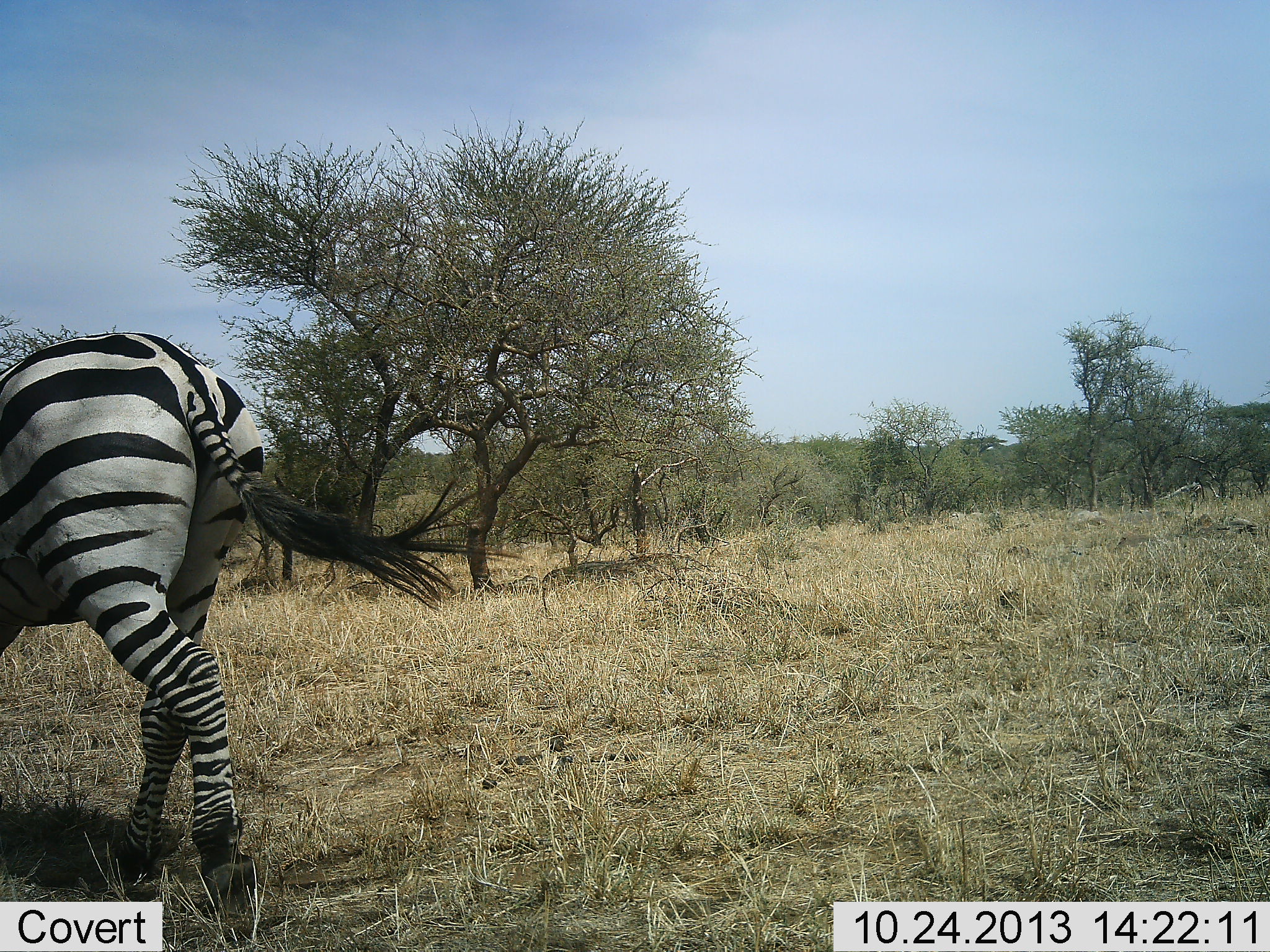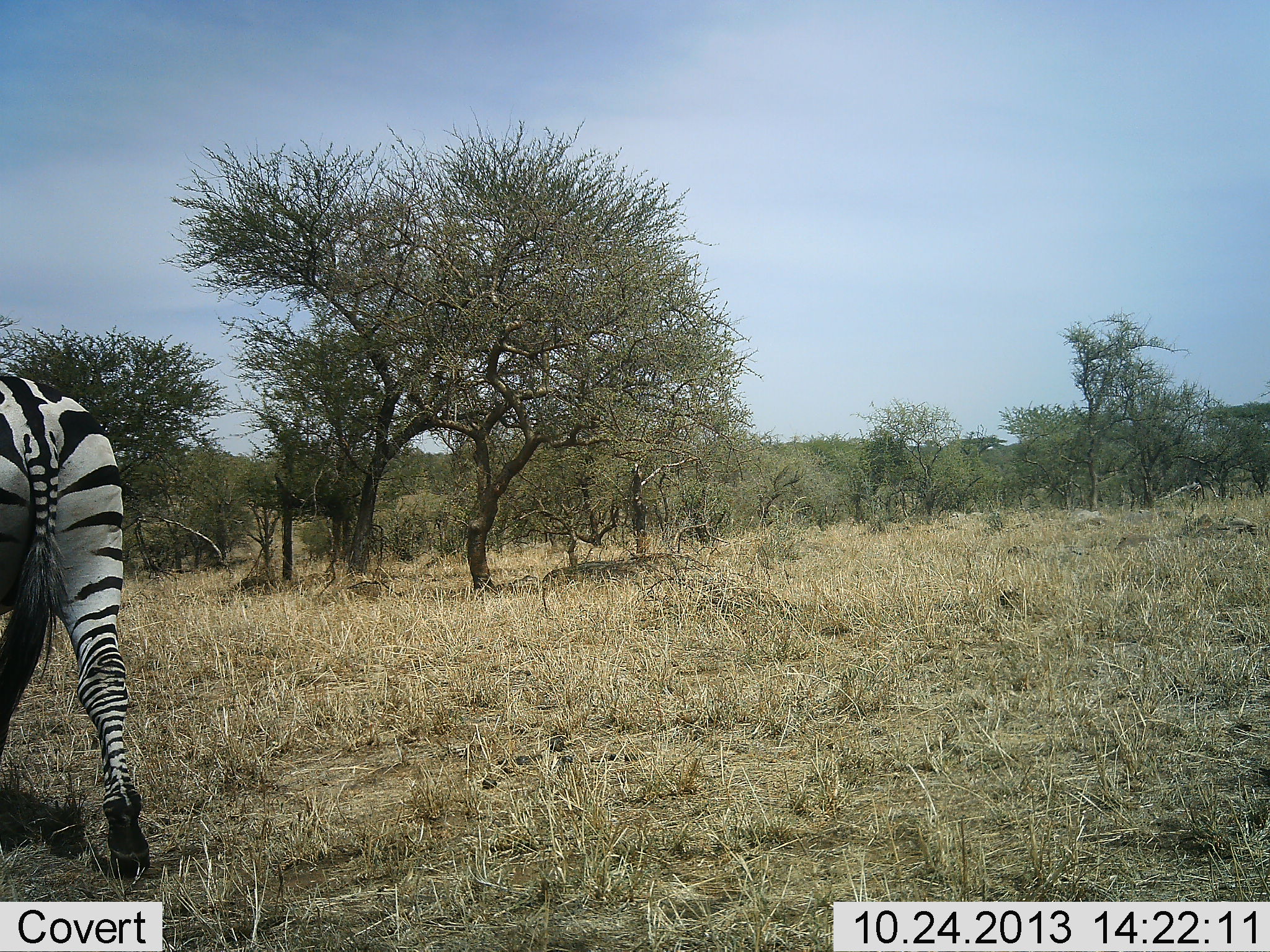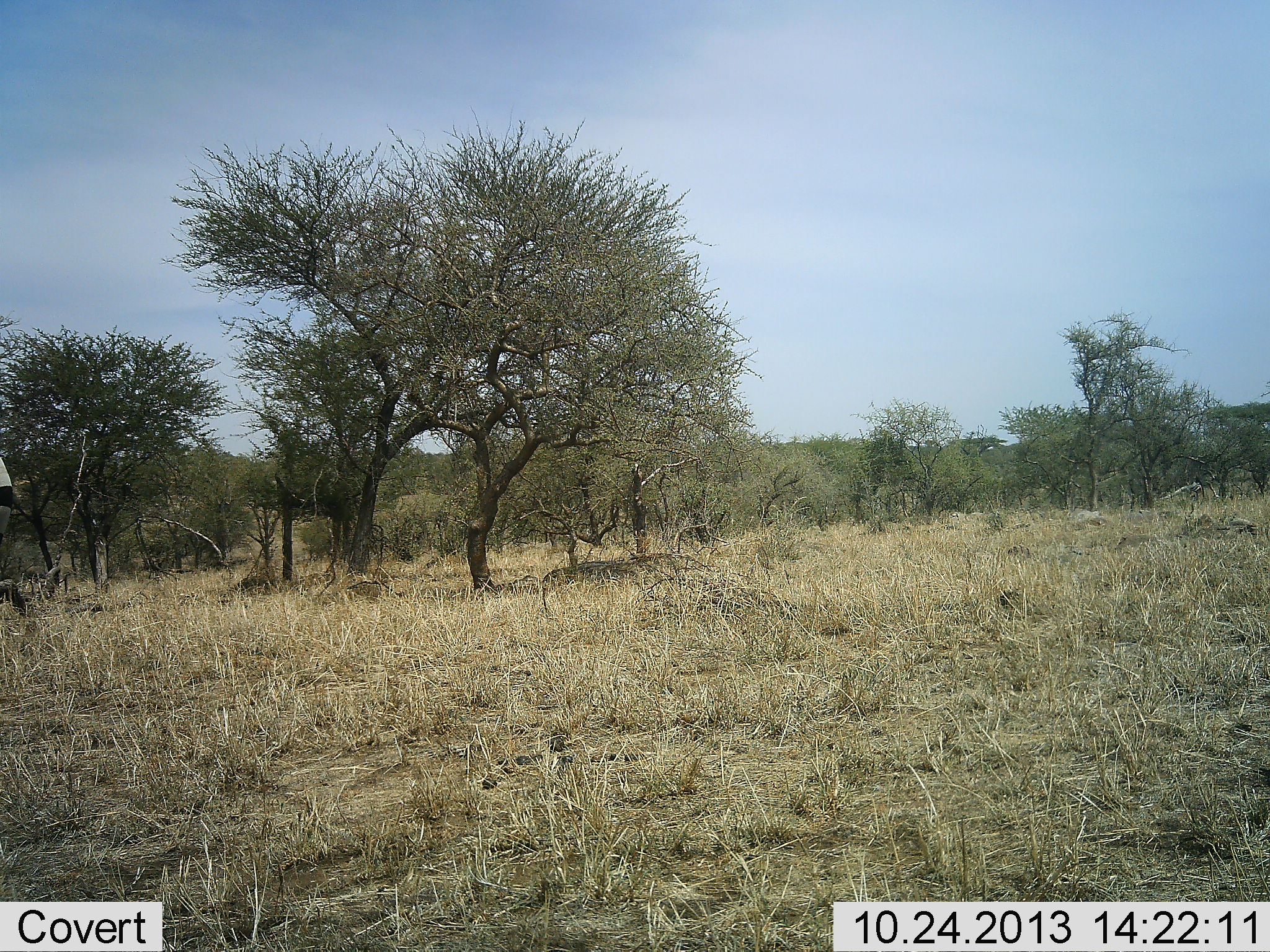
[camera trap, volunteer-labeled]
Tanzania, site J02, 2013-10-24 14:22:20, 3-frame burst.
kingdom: Animalia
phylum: Chordata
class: Mammalia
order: Perissodactyla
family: Equidae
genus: Equus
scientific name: Equus quagga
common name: plains zebra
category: zebra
Zebra (plains zebra) (Equus quagga), count 1. Behavior (volunteer vote fractions): standing 0%, resting 0%, moving 100%, interacting 0%. Young present (vote fraction): 0%. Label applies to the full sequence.